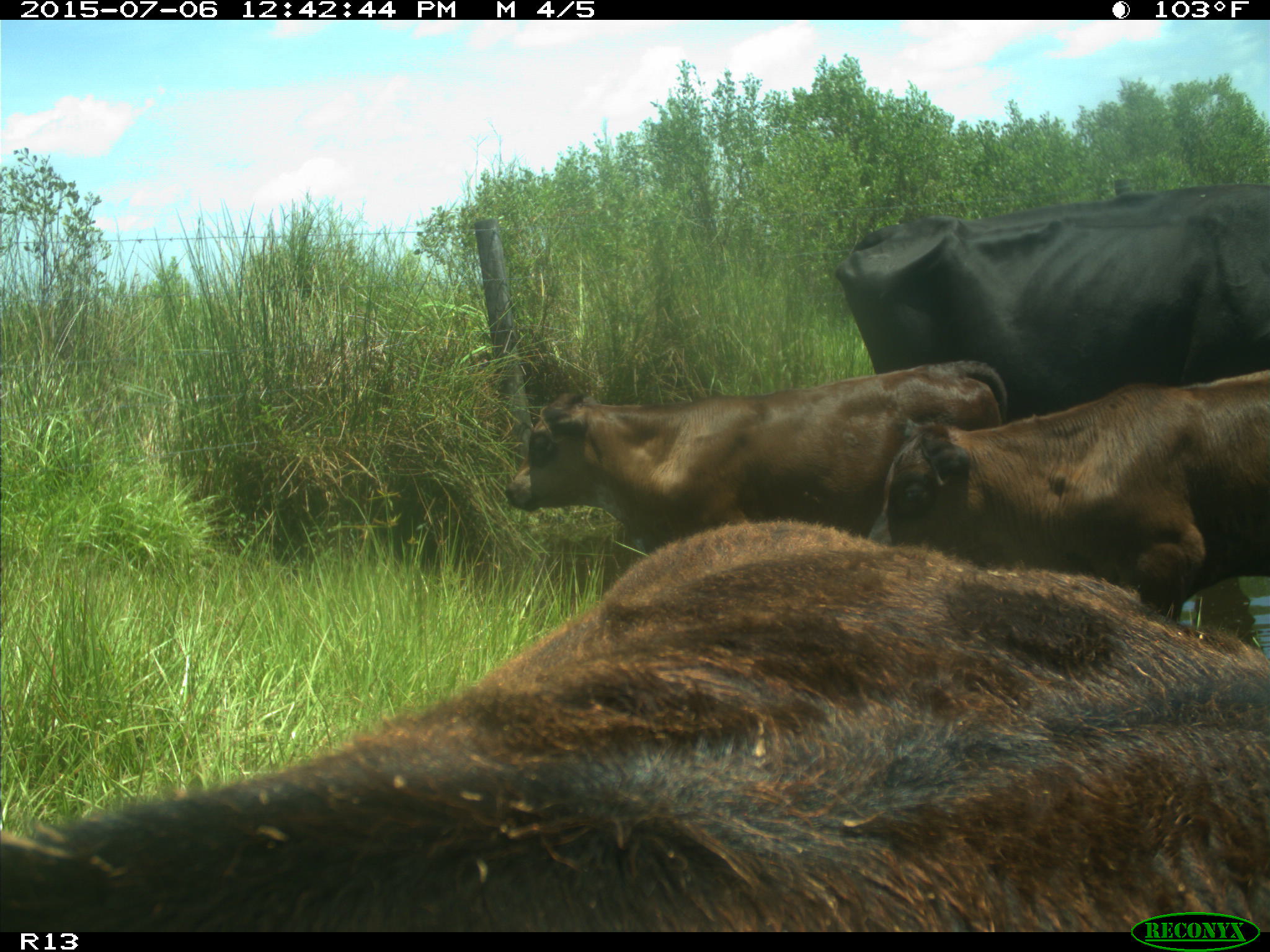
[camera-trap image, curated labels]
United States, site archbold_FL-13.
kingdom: Animalia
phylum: Chordata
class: Mammalia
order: Artiodactyla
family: Bovidae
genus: Bos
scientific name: Bos taurus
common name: domestic cow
Bos taurus (domestic cow).